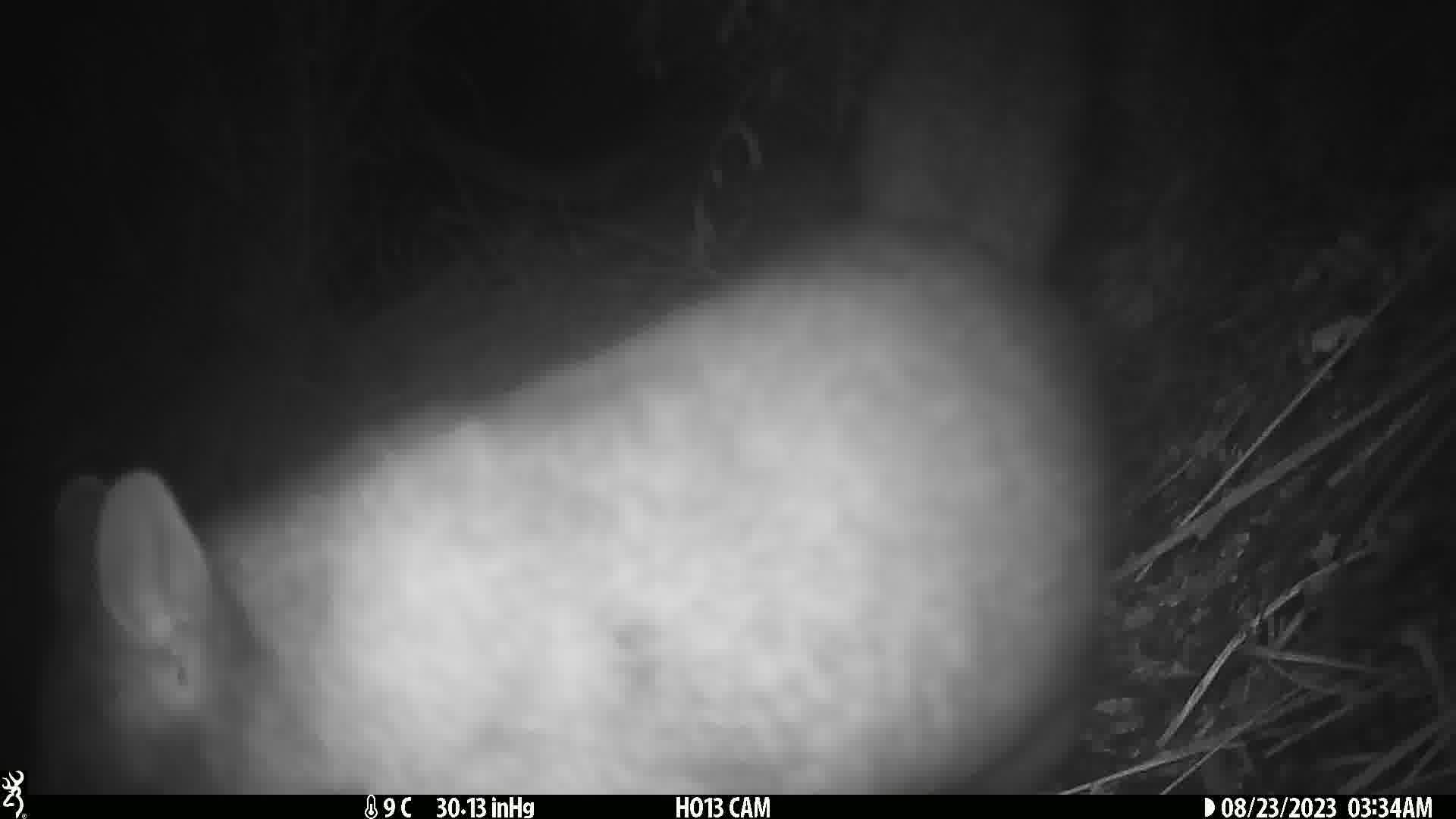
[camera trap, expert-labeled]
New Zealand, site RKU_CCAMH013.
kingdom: Animalia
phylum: Chordata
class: Mammalia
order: Diprotodontia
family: Phalangeridae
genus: Trichosurus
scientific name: Trichosurus vulpecula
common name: common brushtail possum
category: possum